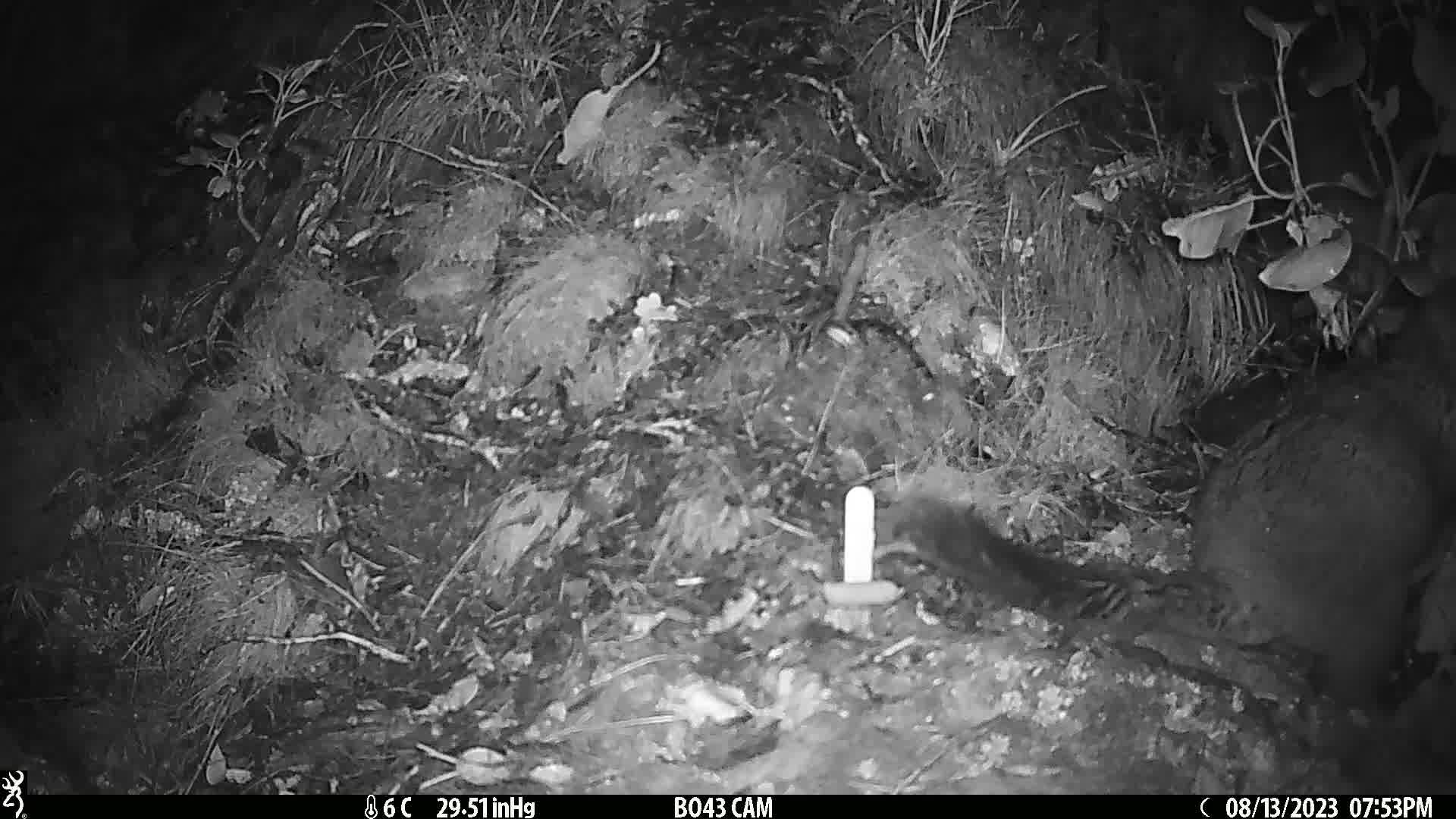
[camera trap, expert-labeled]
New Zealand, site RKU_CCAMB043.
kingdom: Animalia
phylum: Chordata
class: Mammalia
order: Diprotodontia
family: Phalangeridae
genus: Trichosurus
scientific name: Trichosurus vulpecula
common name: common brushtail possum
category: possum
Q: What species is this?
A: Possum (common brushtail possum) (Trichosurus vulpecula).